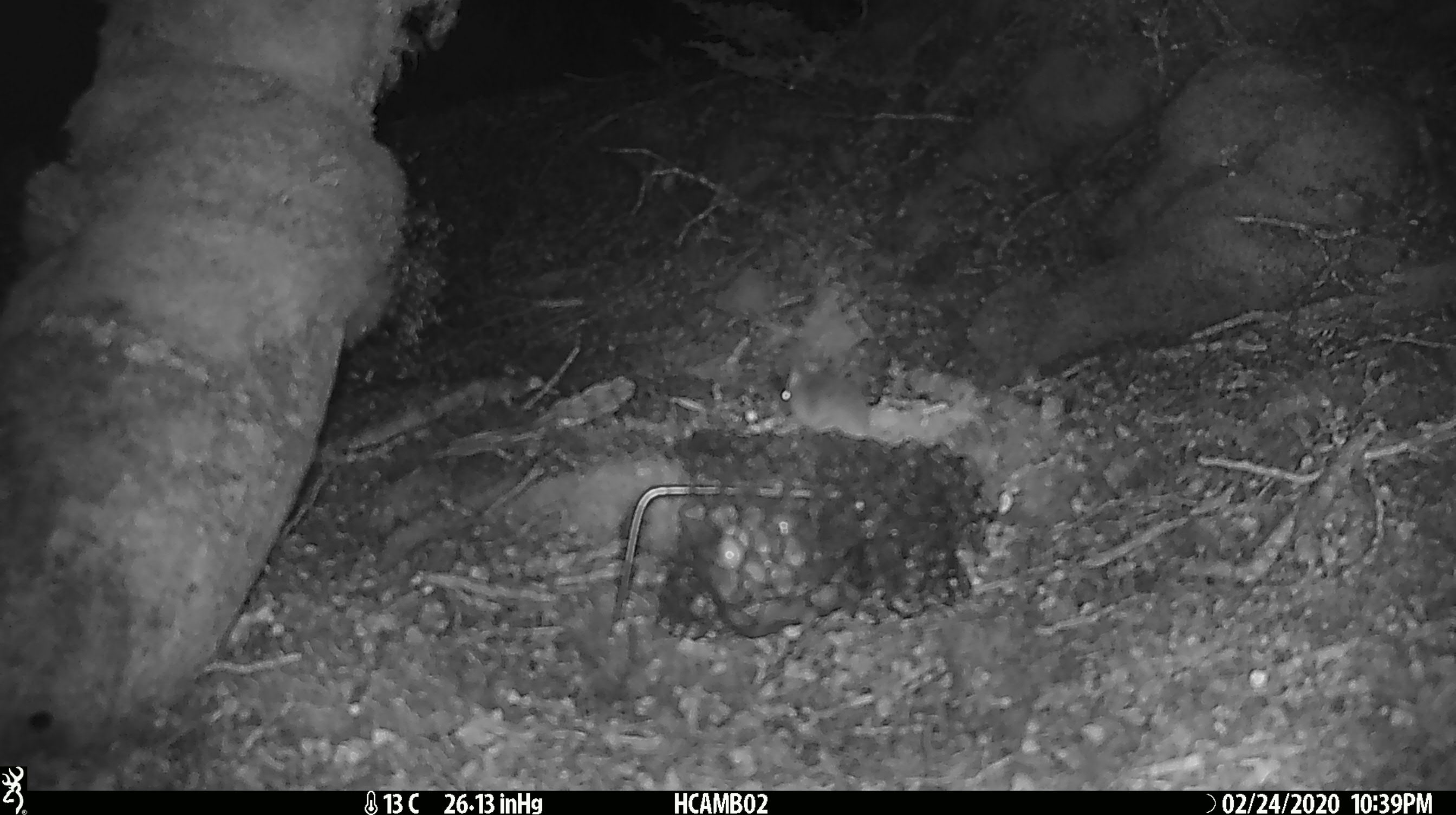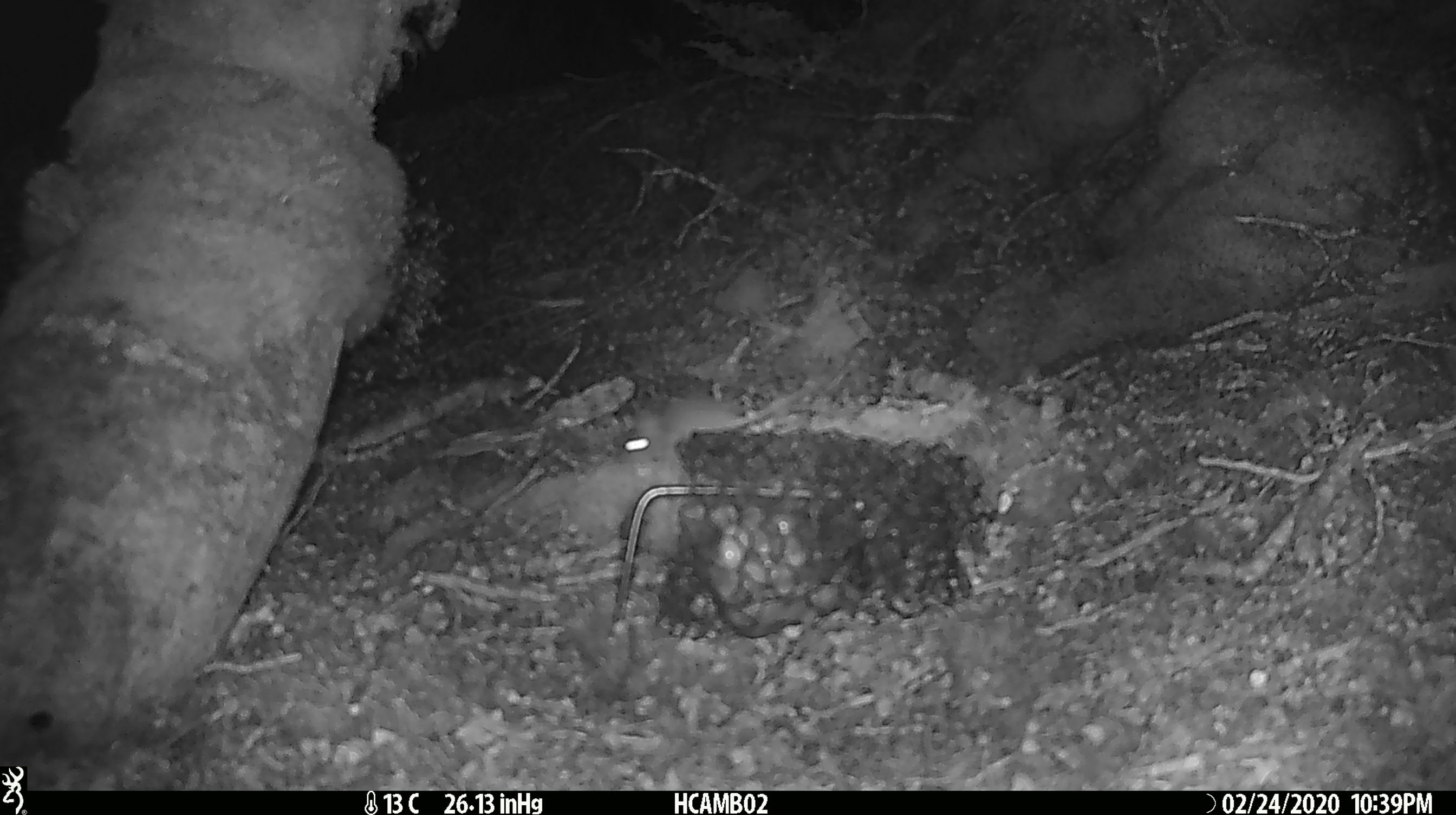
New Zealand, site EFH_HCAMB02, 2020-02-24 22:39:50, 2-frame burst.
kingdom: Animalia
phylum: Chordata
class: Mammalia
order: Rodentia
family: Muridae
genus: Mus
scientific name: Mus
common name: mouse